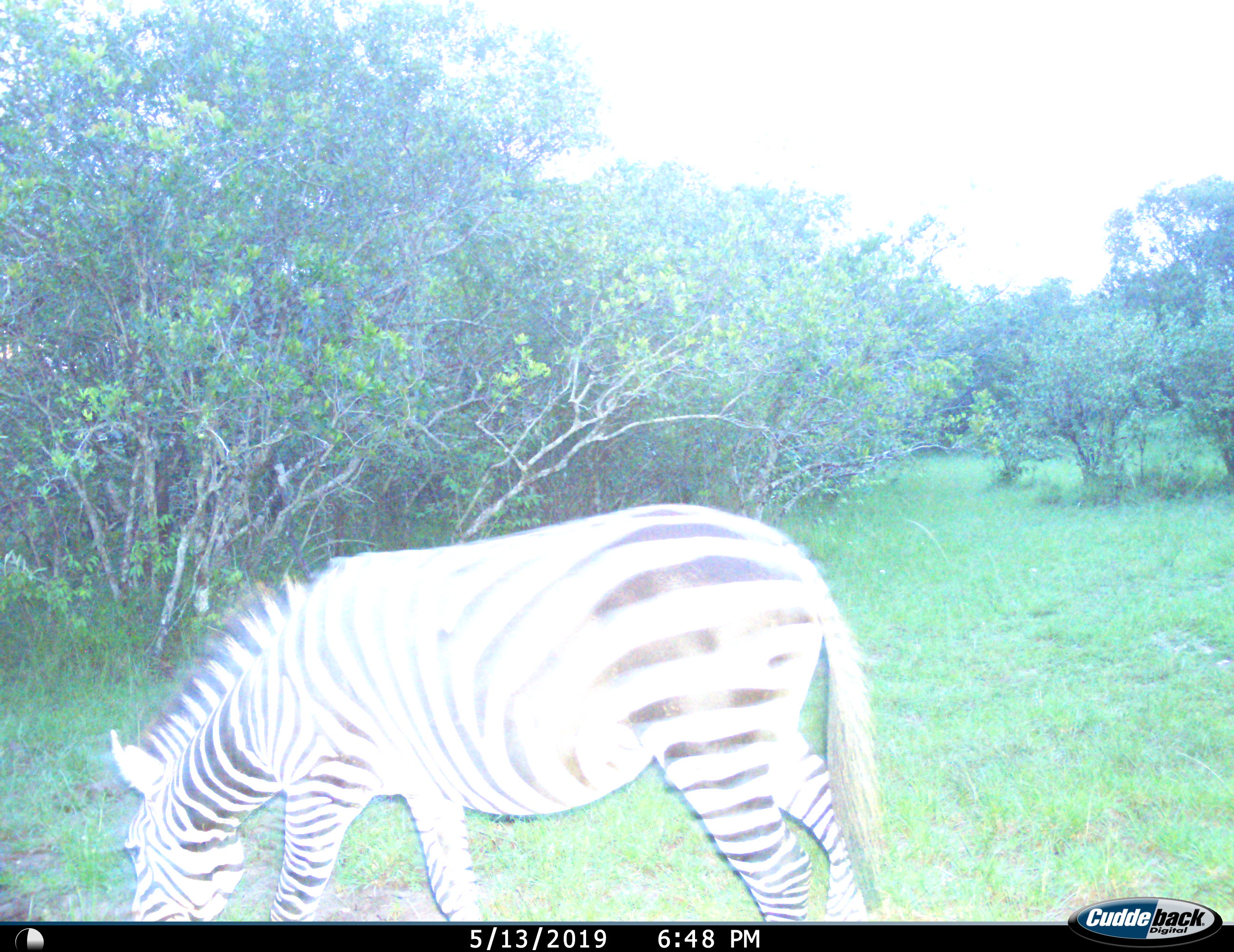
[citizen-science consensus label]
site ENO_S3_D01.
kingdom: Animalia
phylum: Chordata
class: Mammalia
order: Perissodactyla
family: Equidae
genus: Equus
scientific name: Equus quagga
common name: plains zebra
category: zebraplains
Zebraplains (plains zebra) (Equus quagga), count 1. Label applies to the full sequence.